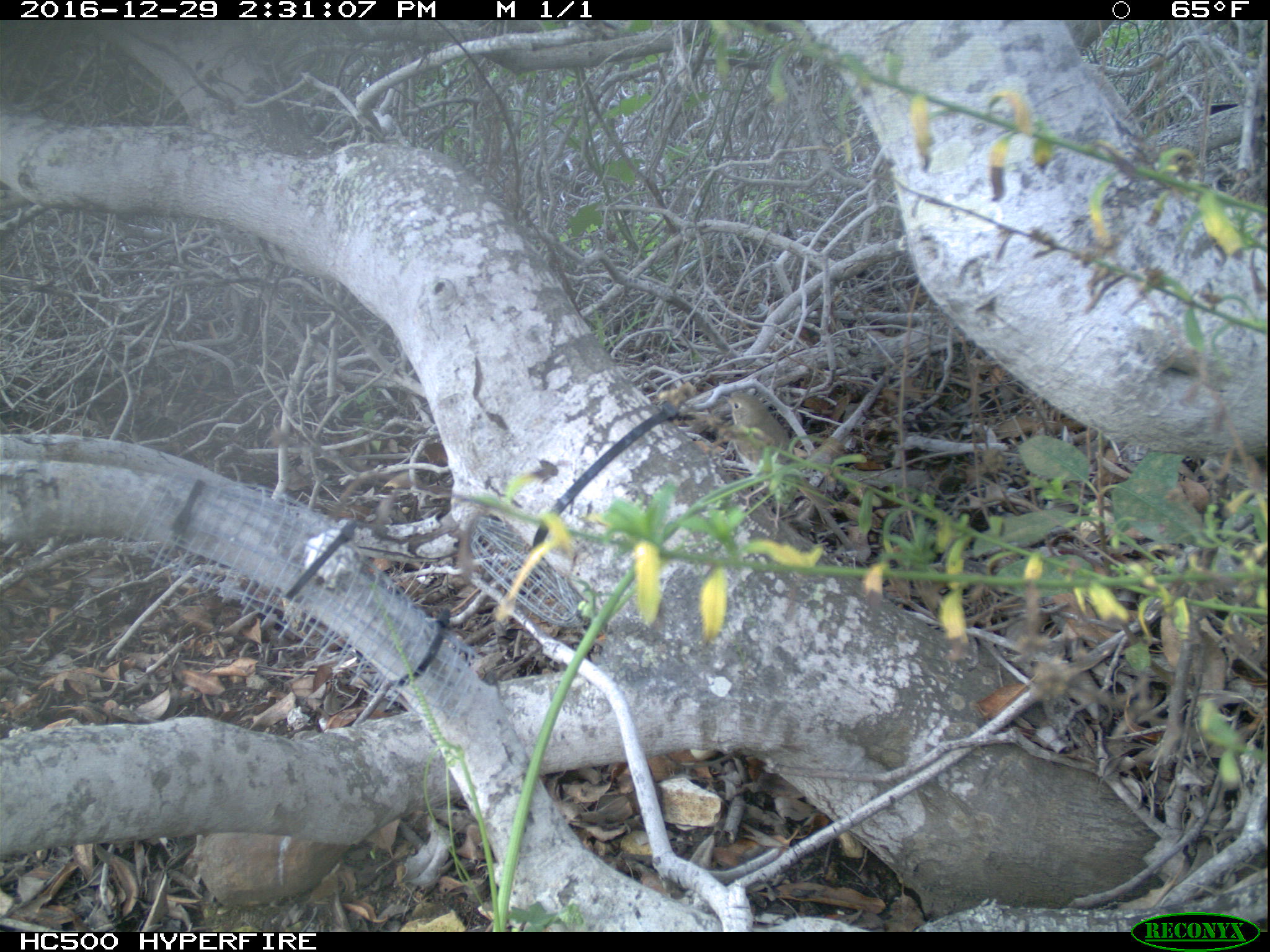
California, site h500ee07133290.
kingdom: Animalia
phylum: Chordata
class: Aves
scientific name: Aves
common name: bird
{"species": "bird (Aves)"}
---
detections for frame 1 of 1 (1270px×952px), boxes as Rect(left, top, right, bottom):
bird: Rect(719, 391, 793, 493)